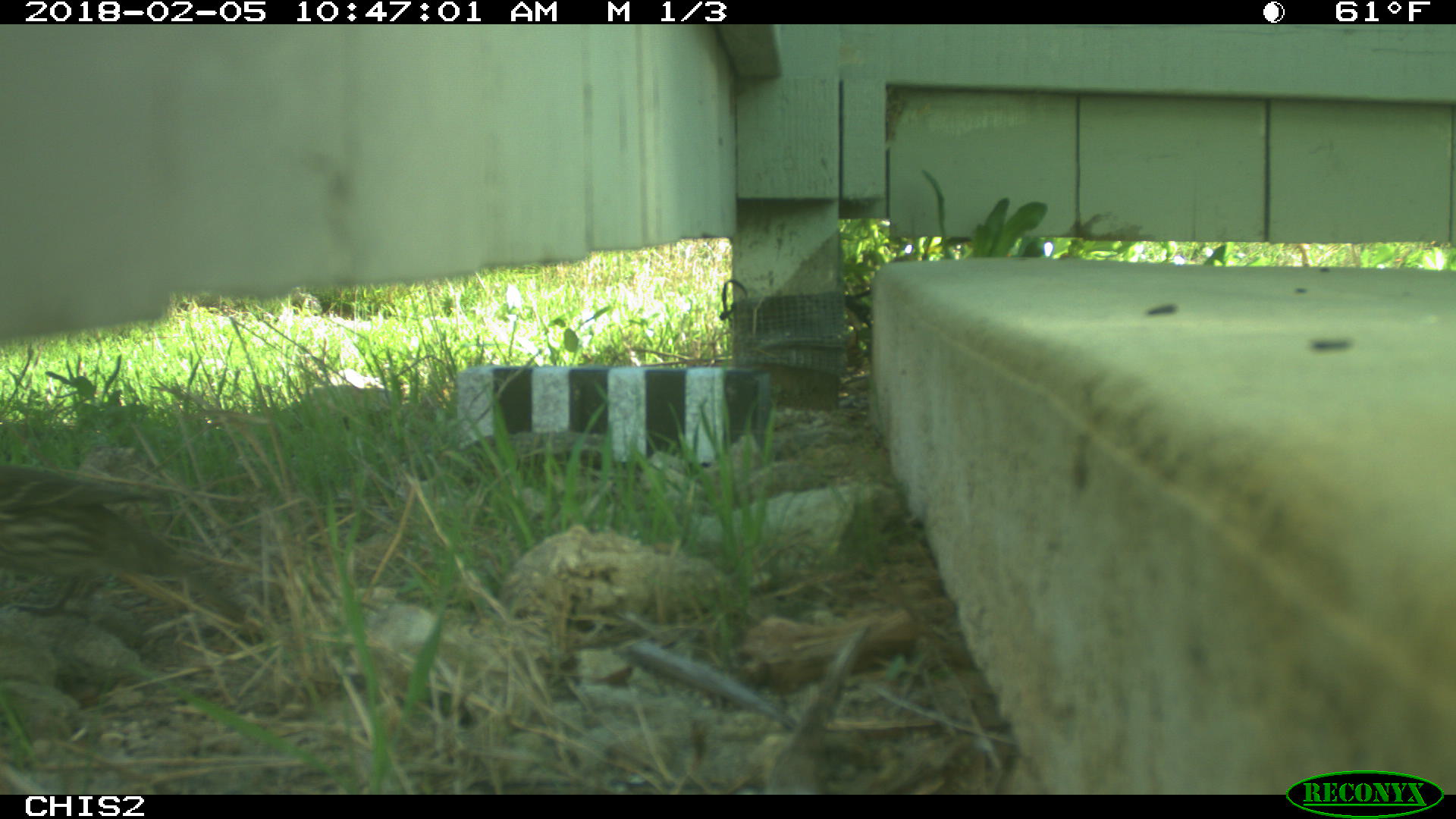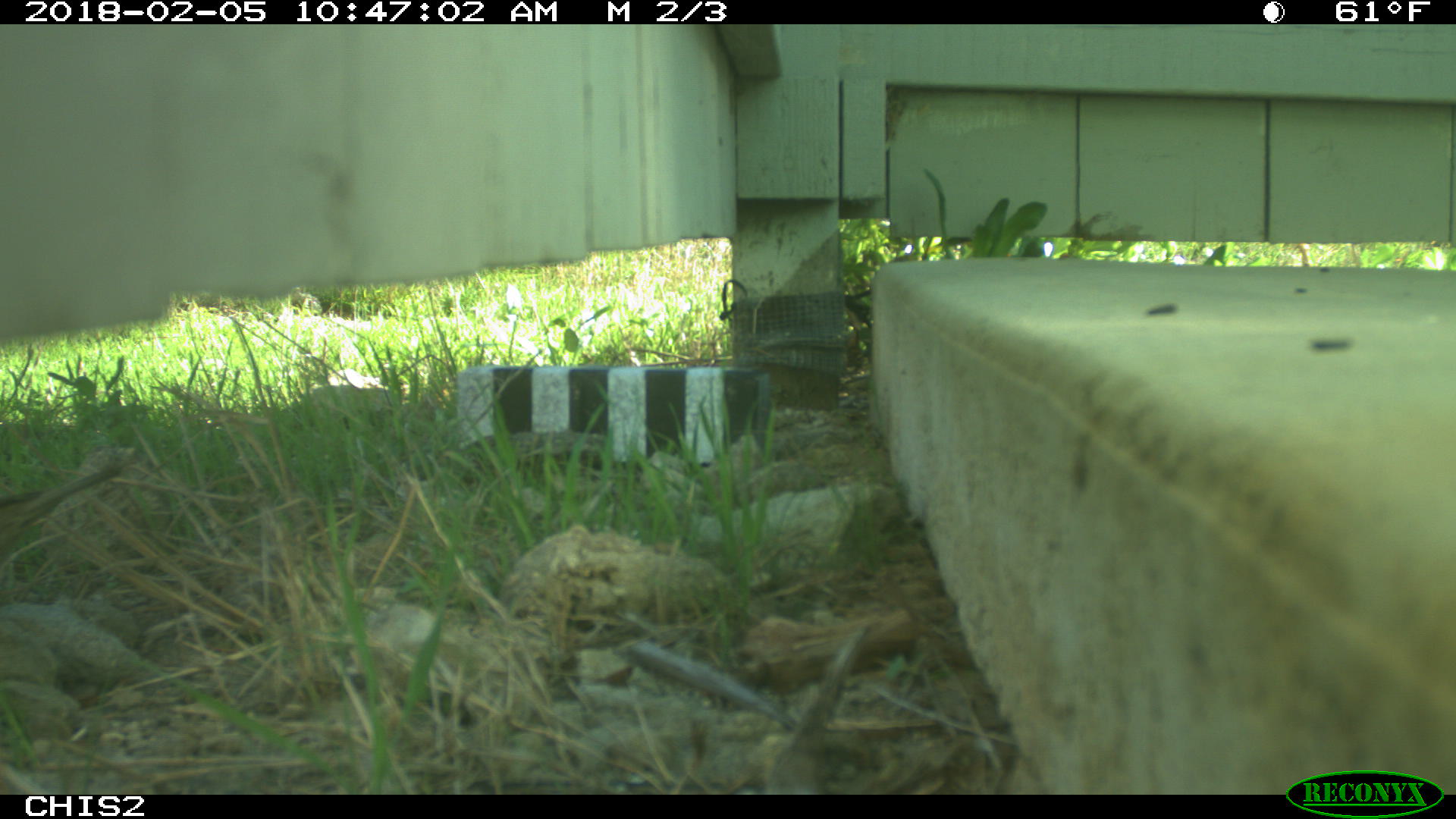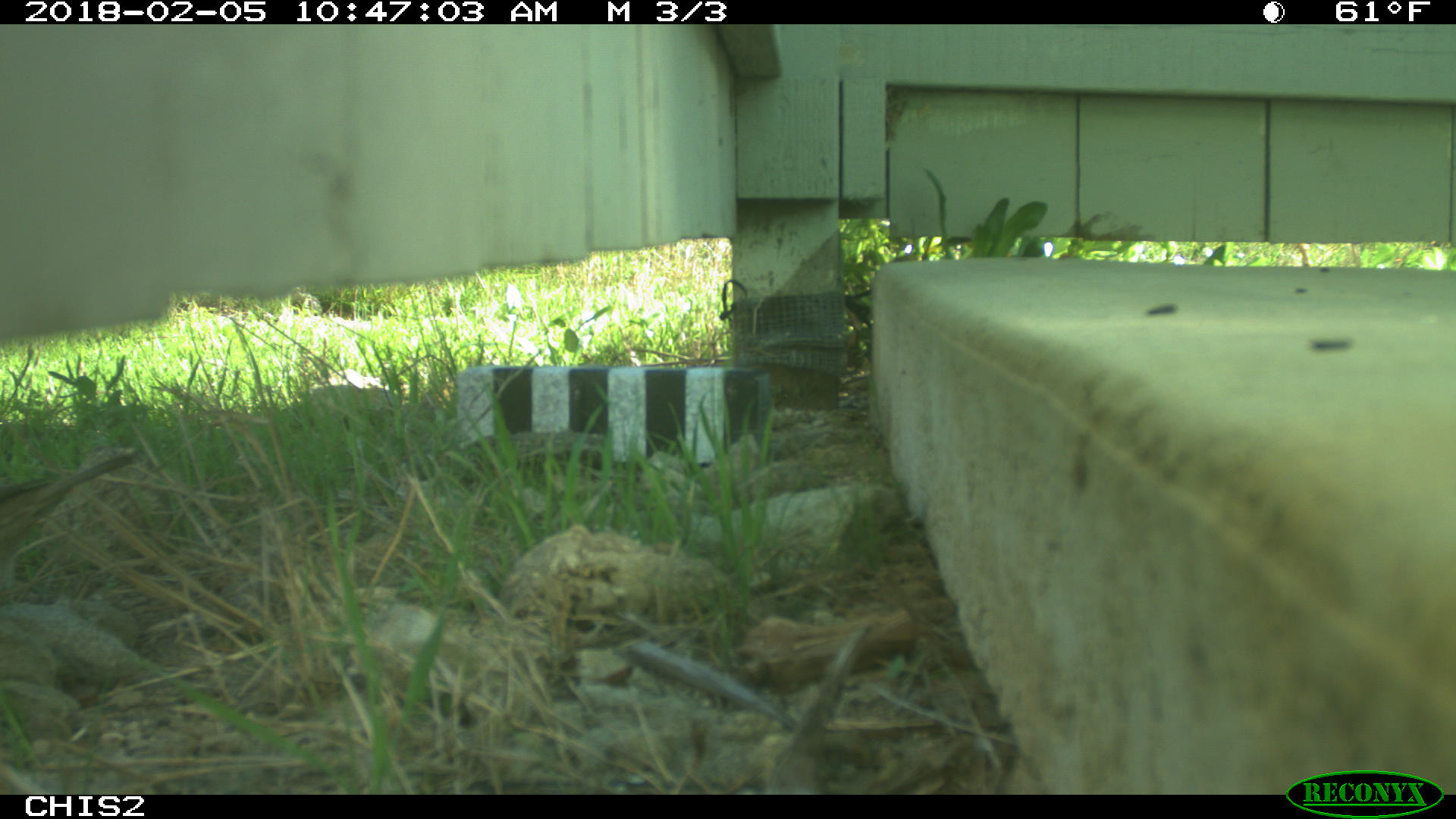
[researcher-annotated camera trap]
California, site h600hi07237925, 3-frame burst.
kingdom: Animalia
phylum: Chordata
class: Aves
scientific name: Aves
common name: bird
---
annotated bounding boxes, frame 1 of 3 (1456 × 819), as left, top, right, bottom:
bird: 0, 463, 269, 643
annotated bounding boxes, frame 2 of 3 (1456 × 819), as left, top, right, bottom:
bird: 0, 0, 1455, 818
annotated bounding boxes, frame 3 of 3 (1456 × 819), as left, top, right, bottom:
bird: 0, 448, 143, 595